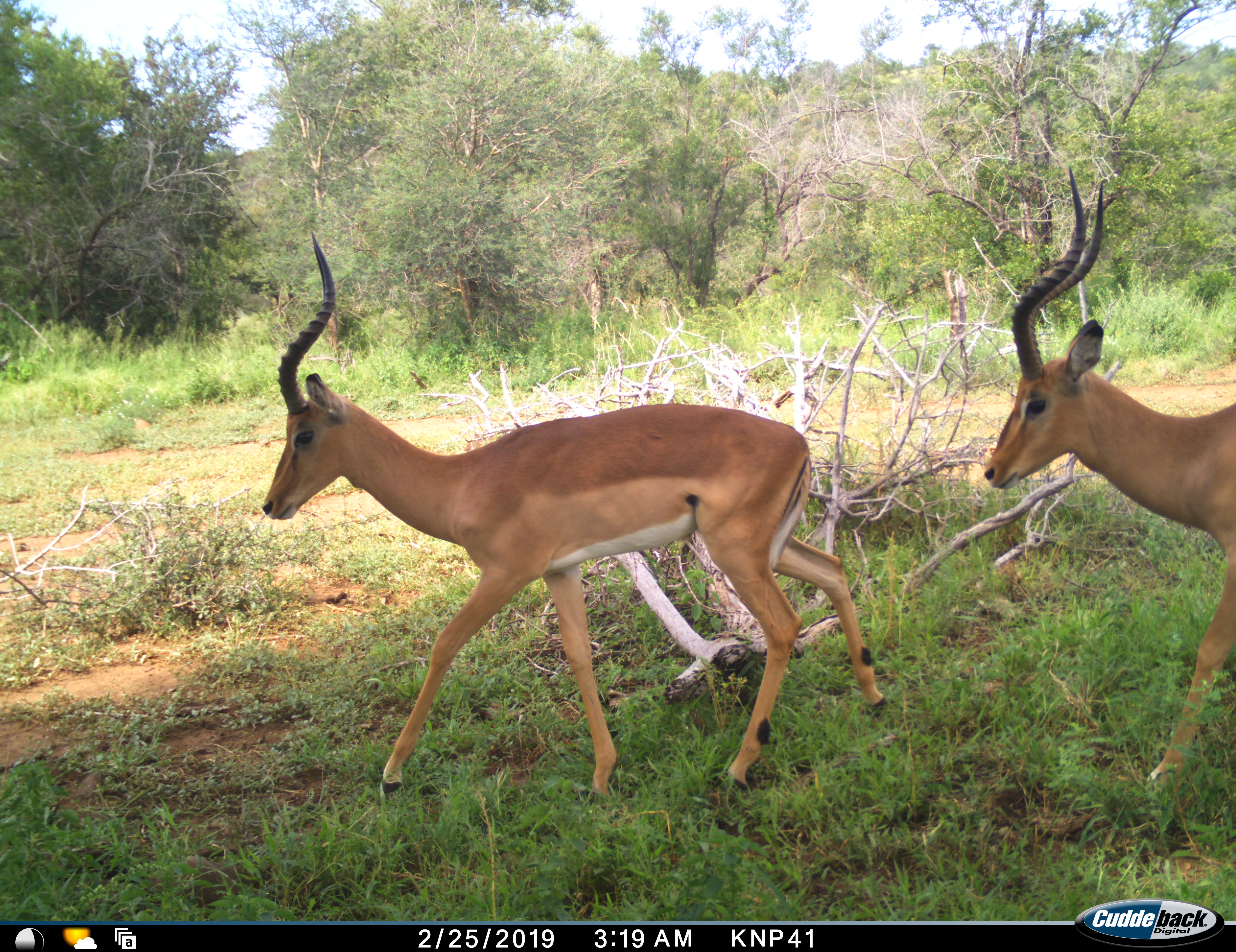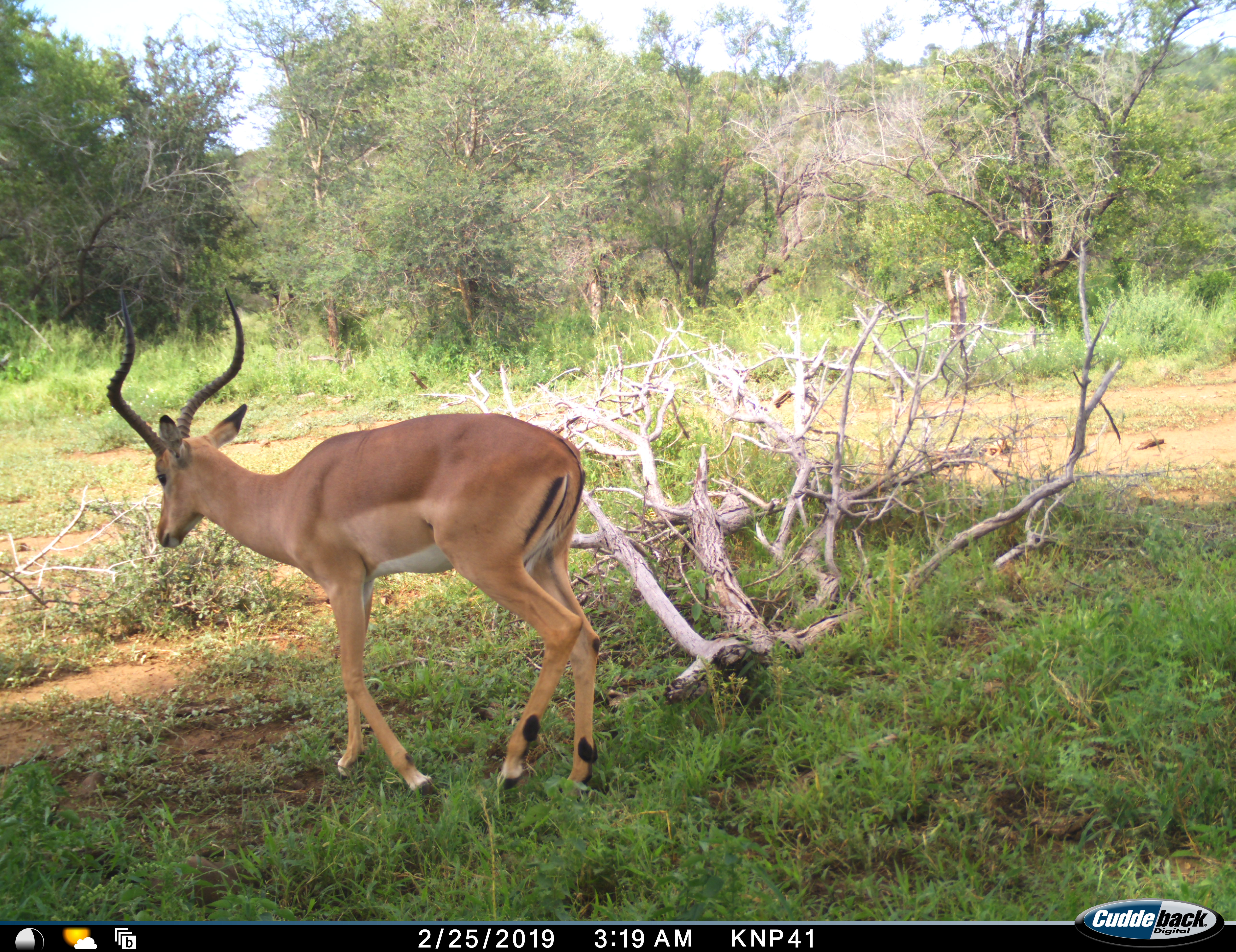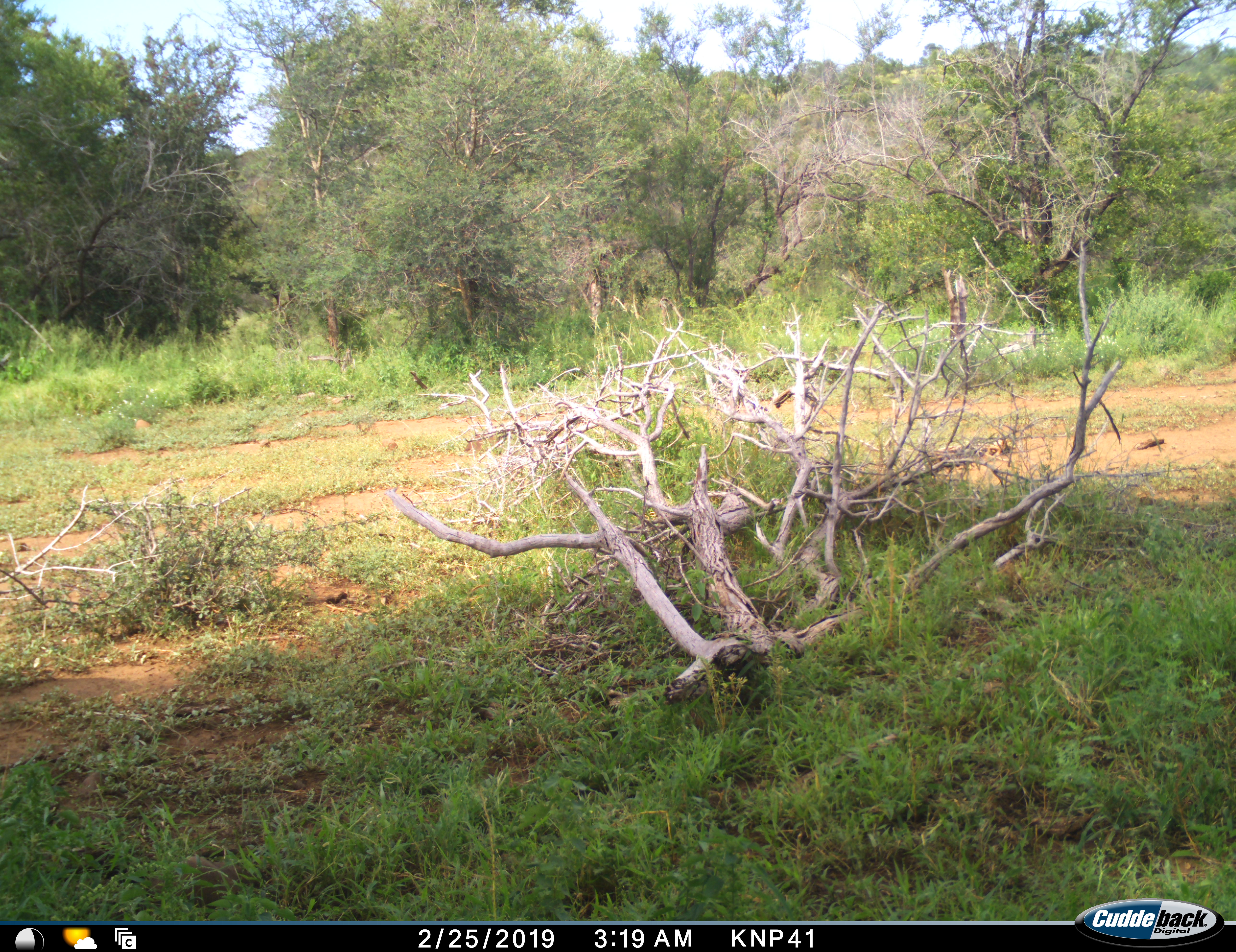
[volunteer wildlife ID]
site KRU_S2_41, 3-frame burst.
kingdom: Animalia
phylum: Chordata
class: Mammalia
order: Artiodactyla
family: Bovidae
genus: Aepyceros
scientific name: Aepyceros melampus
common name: impala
Impala (Aepyceros melampus), count 2. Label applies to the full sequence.